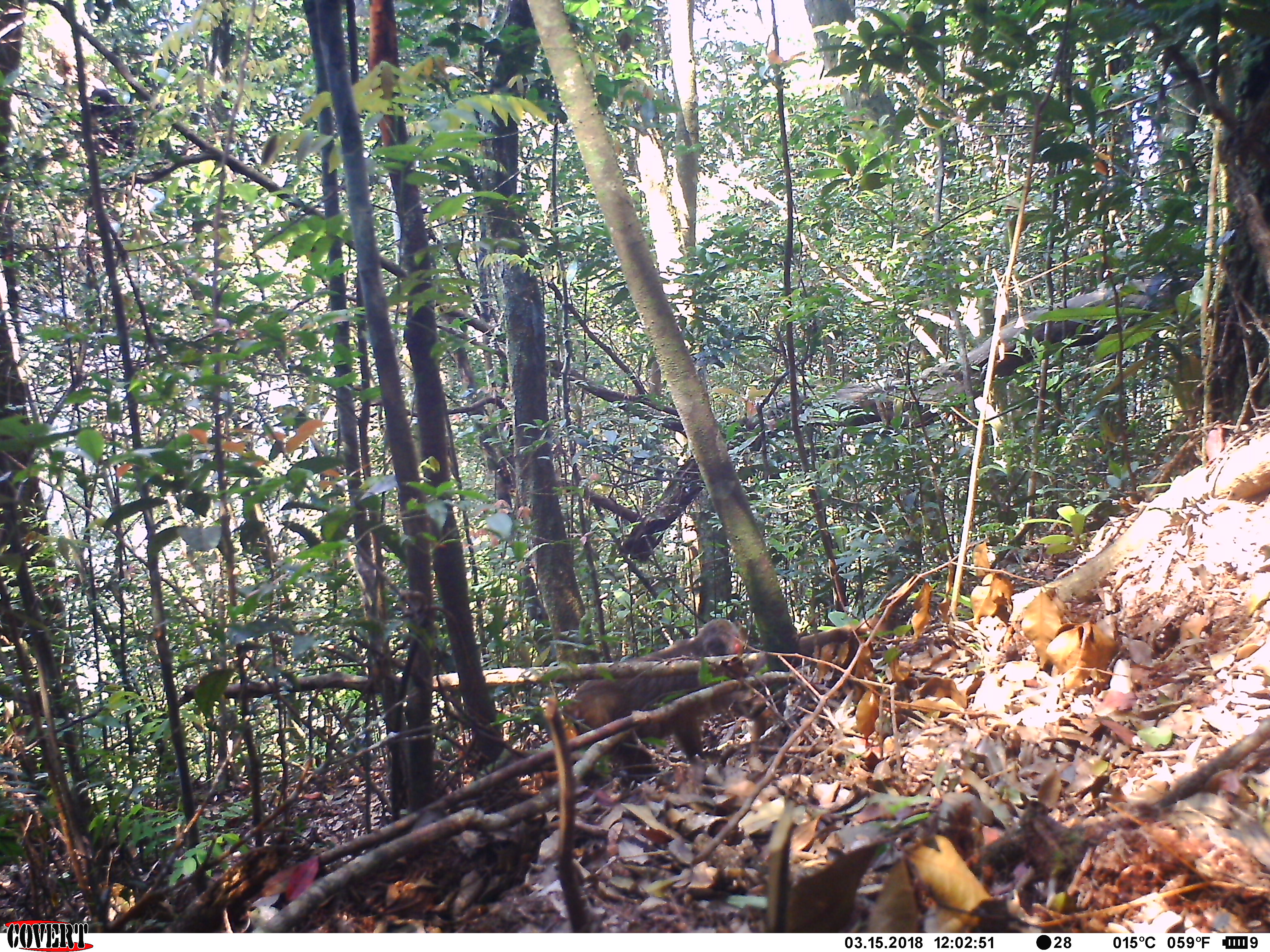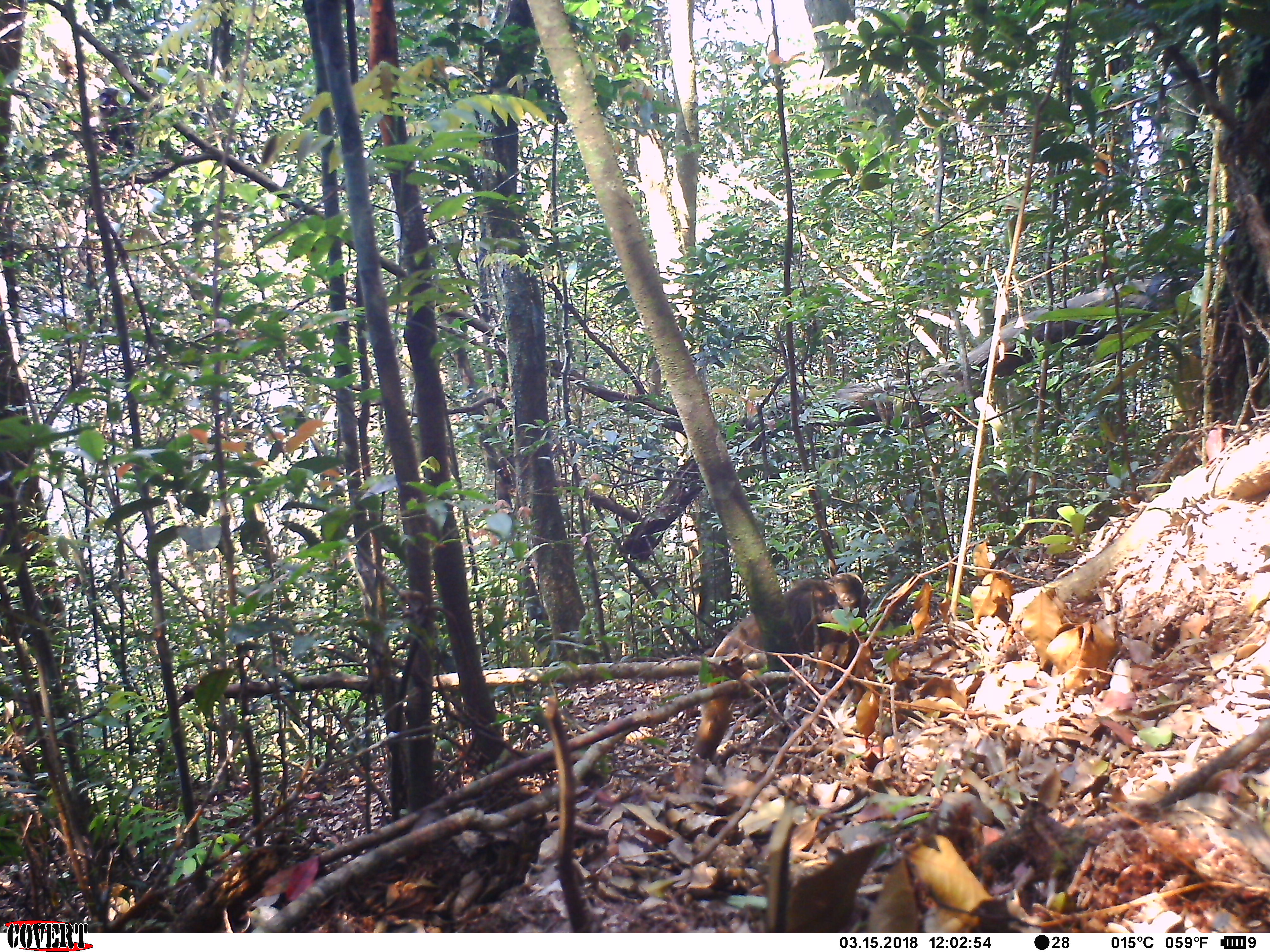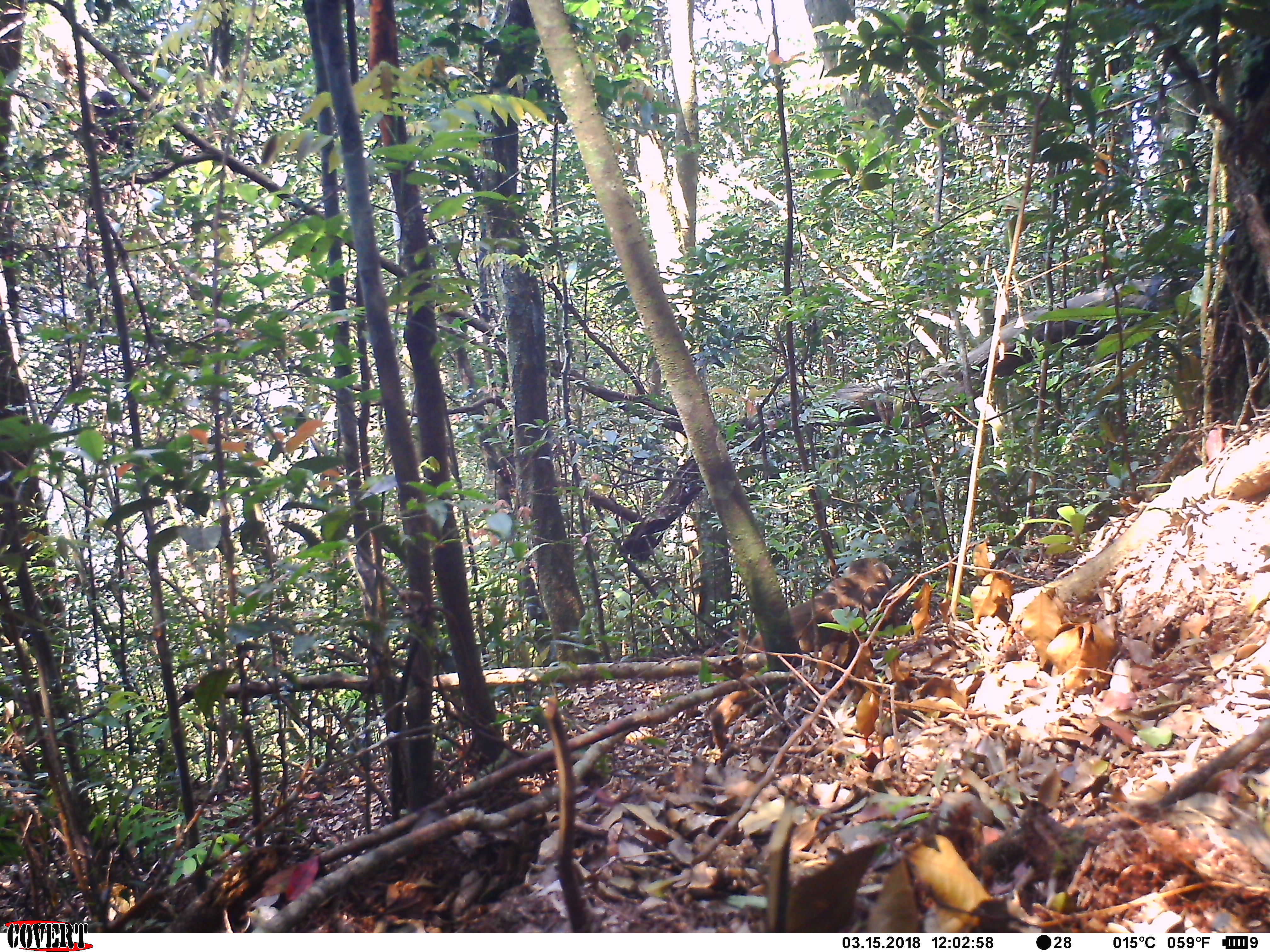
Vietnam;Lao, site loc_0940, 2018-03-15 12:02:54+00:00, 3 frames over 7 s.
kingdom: Animalia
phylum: Chordata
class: Mammalia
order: Primates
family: Cercopithecidae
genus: Macaca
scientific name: Macaca arctoides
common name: stump-tailed macaque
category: stump tailed macaque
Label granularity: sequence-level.